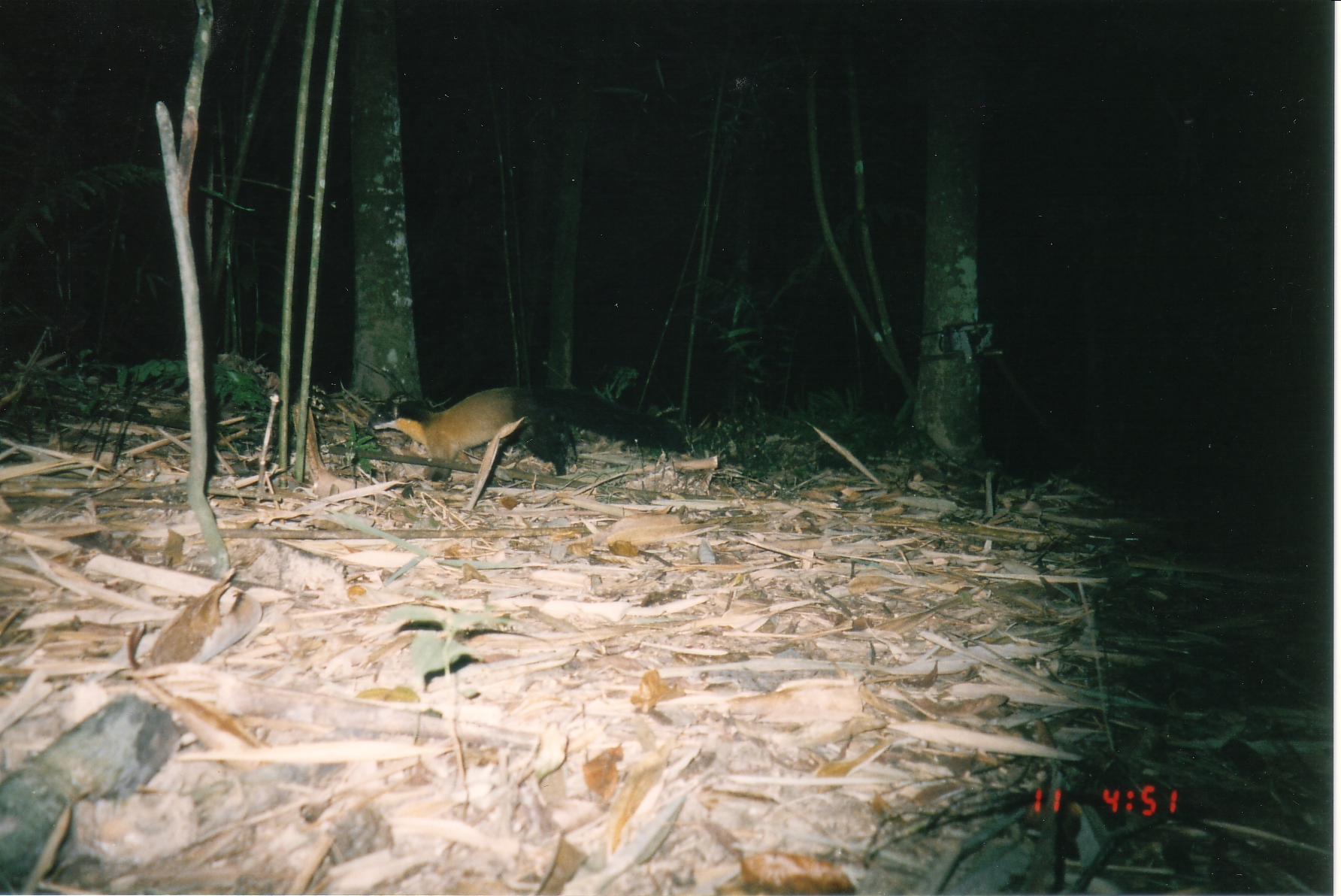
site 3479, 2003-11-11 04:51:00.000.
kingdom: Animalia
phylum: Chordata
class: Mammalia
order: Carnivora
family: Mustelidae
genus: Martes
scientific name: Martes flavigula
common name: yellow-throated marten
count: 1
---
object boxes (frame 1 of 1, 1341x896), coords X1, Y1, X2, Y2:
martes flavigula: 368, 384, 694, 481